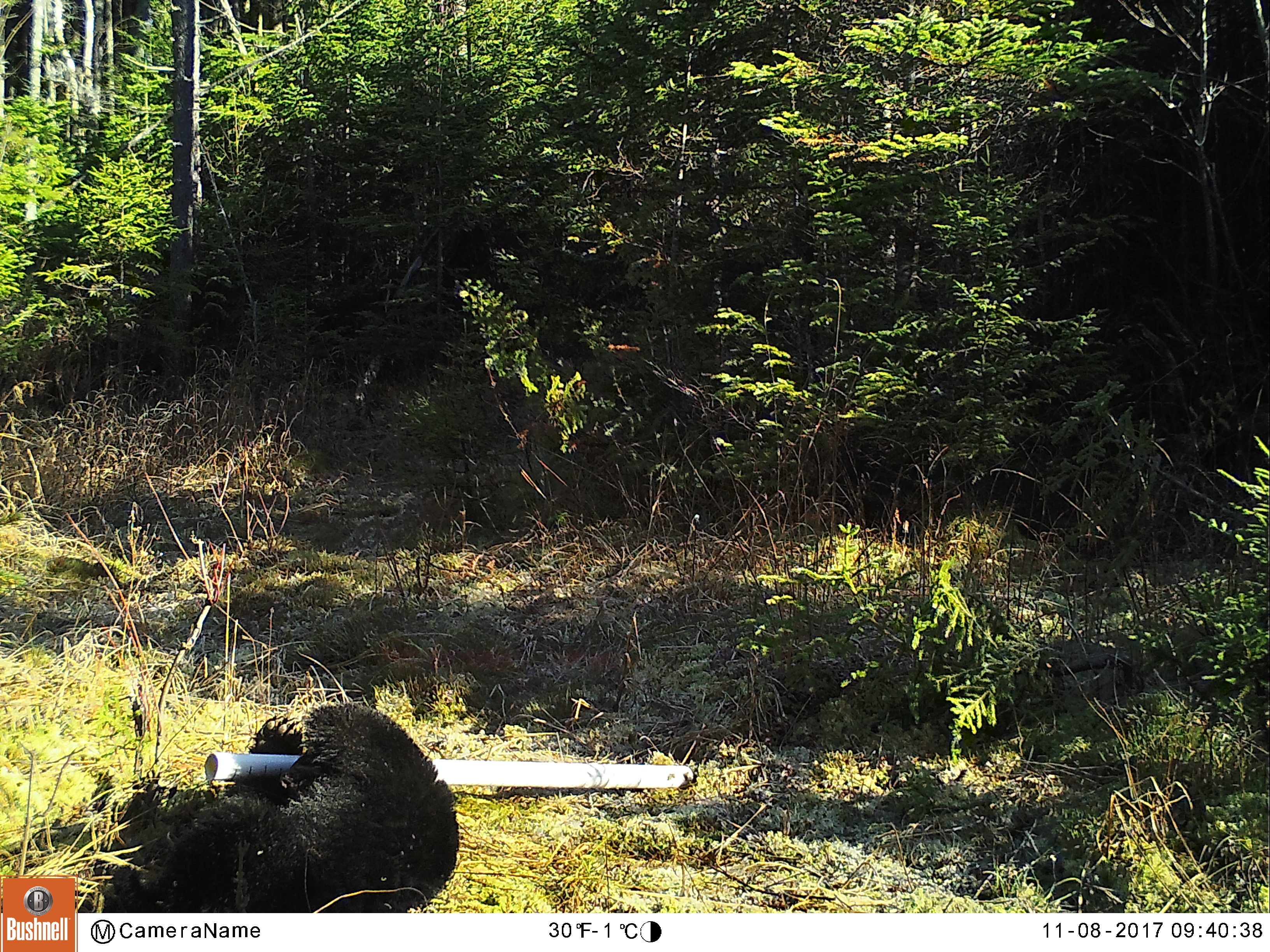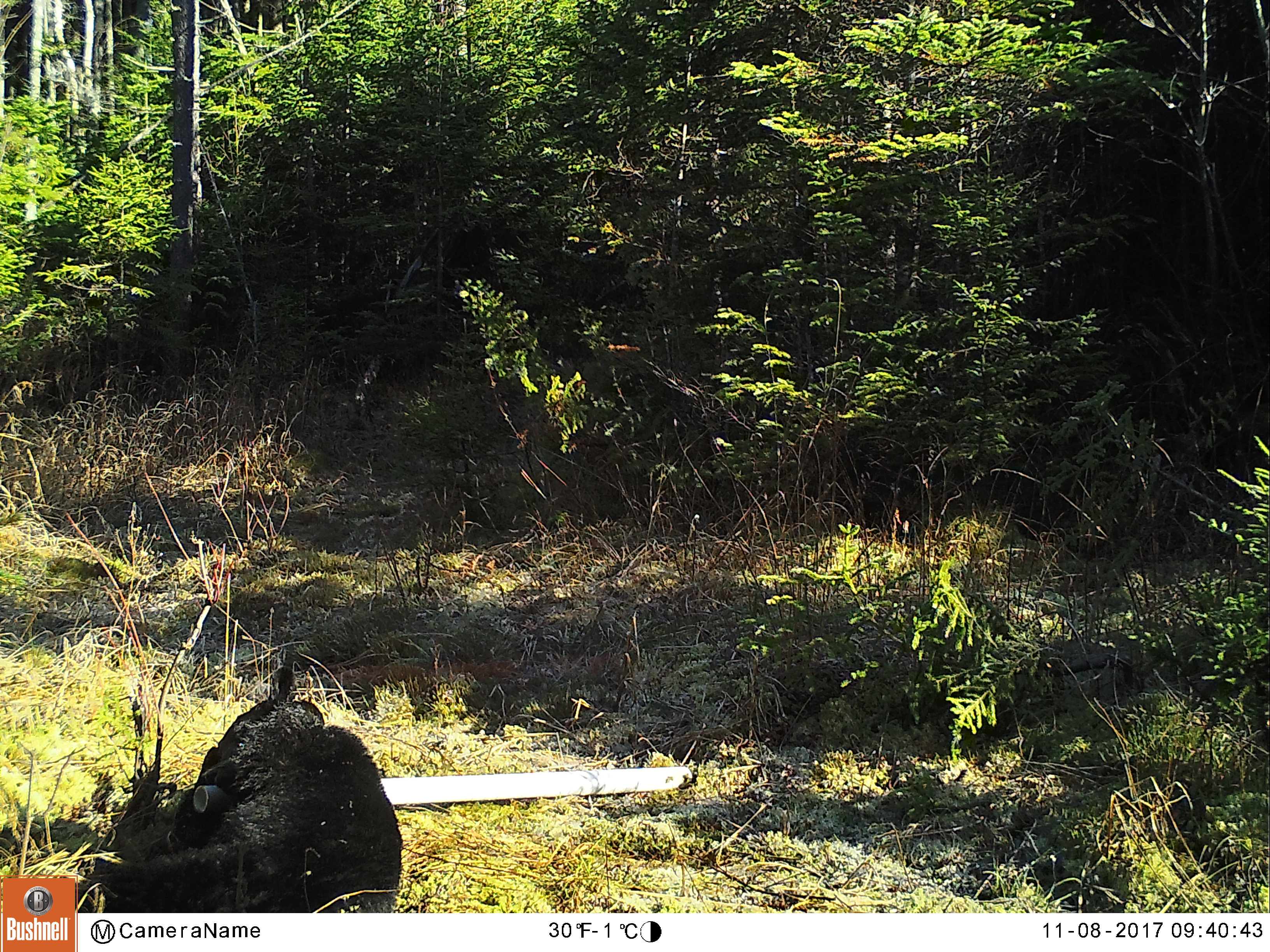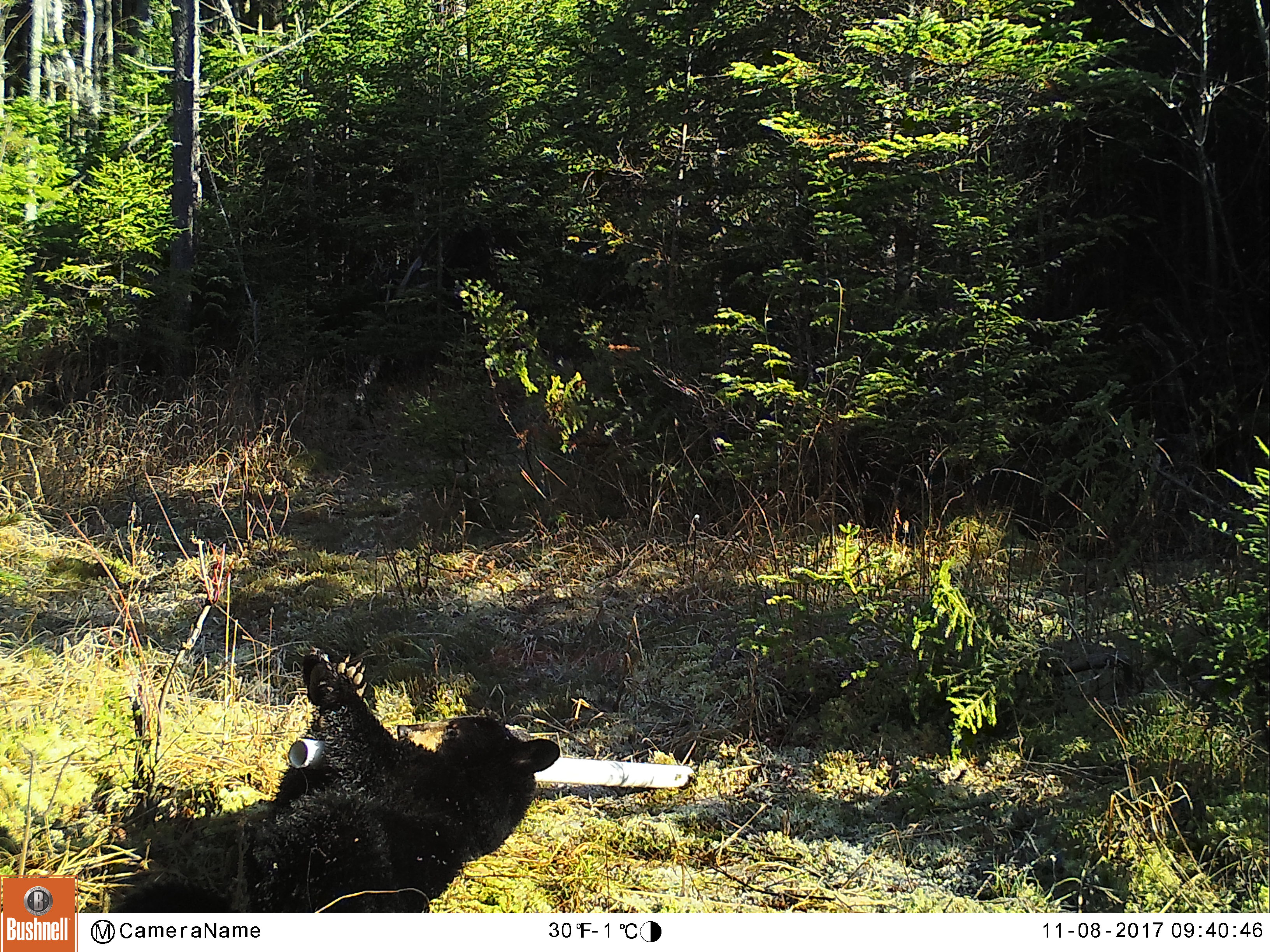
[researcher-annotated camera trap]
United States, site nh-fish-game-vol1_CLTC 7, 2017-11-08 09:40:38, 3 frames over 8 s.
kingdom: Animalia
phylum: Chordata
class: Mammalia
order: Carnivora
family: Ursidae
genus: Ursus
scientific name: Ursus americanus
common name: black bear